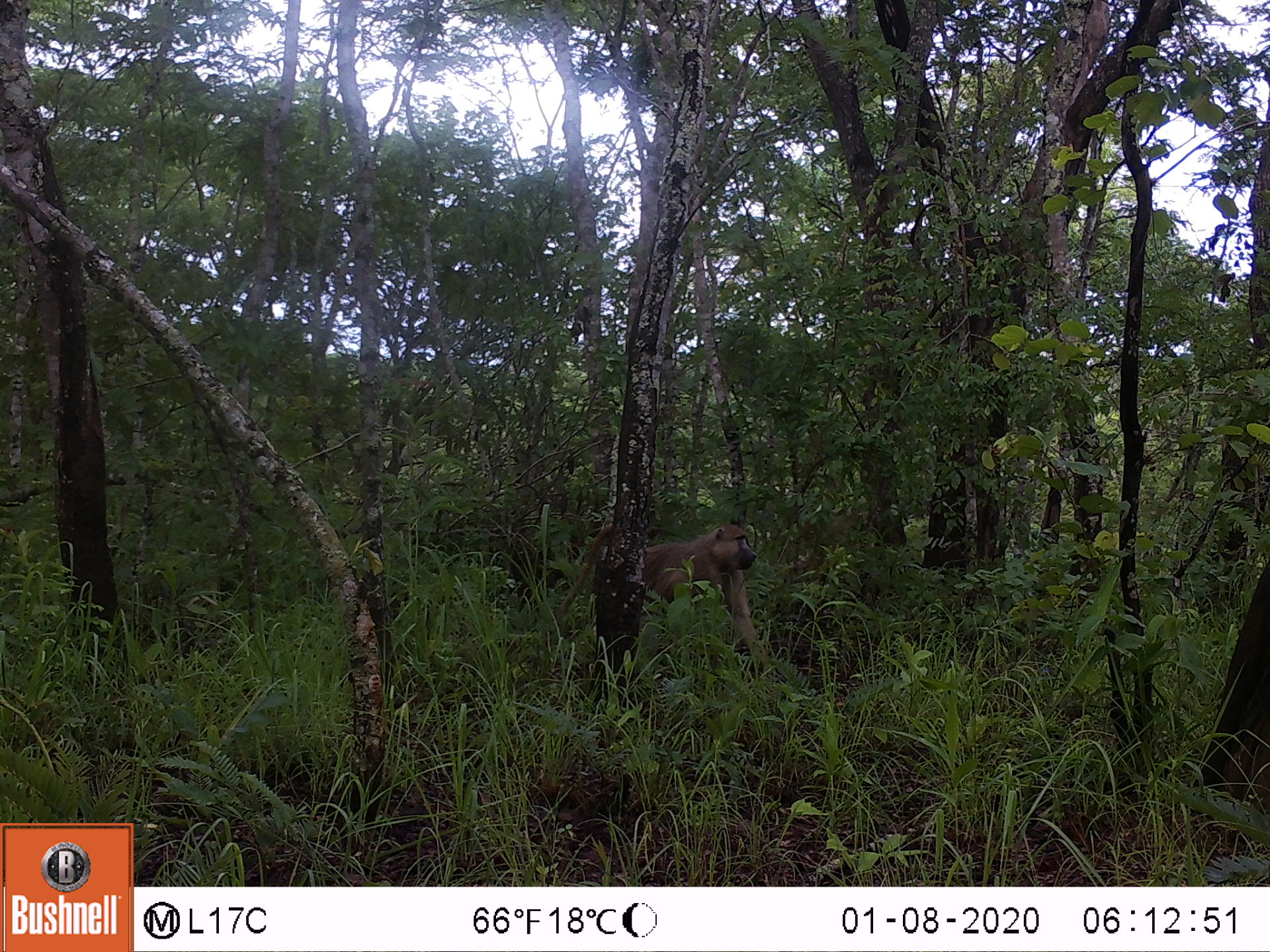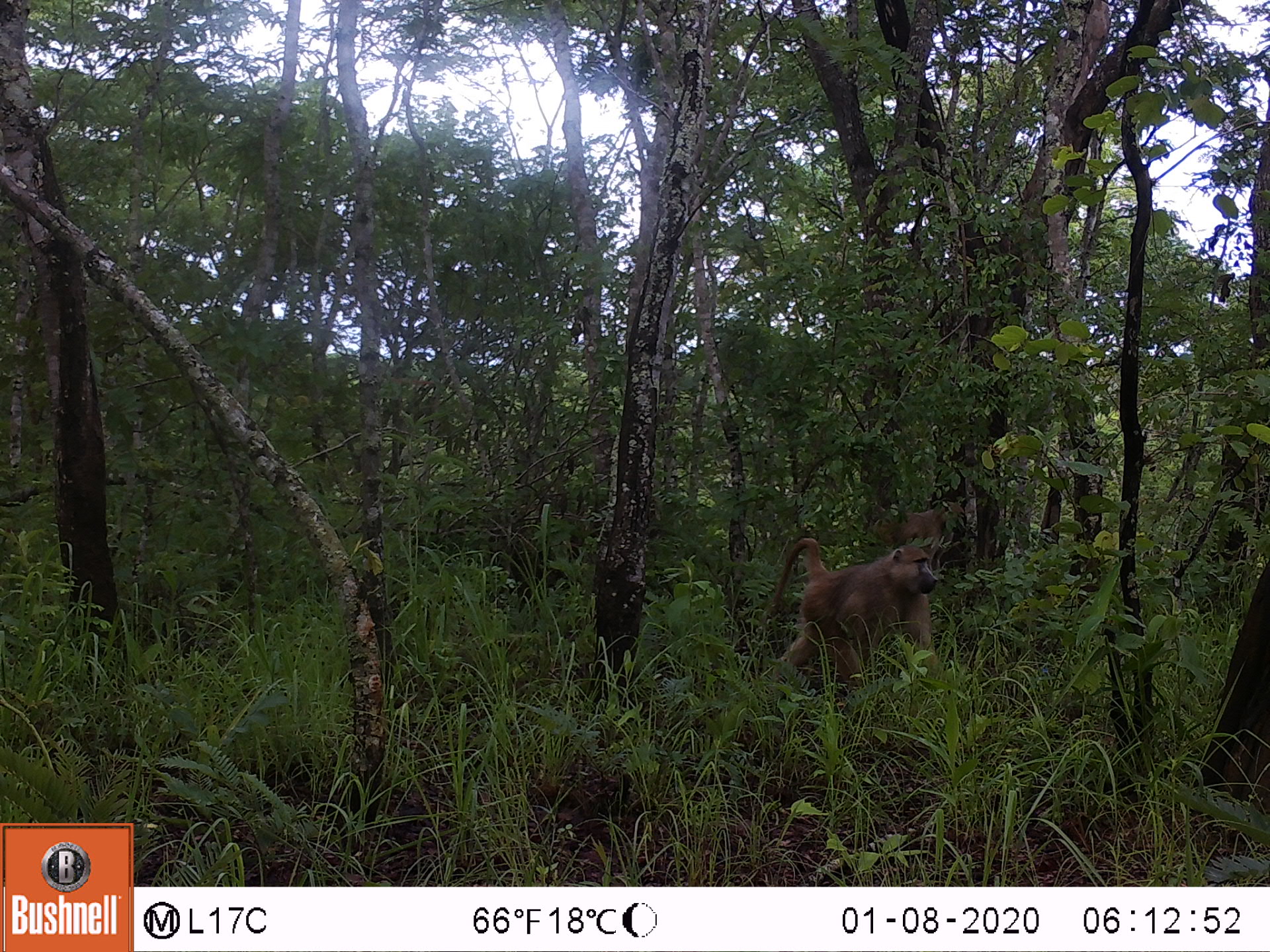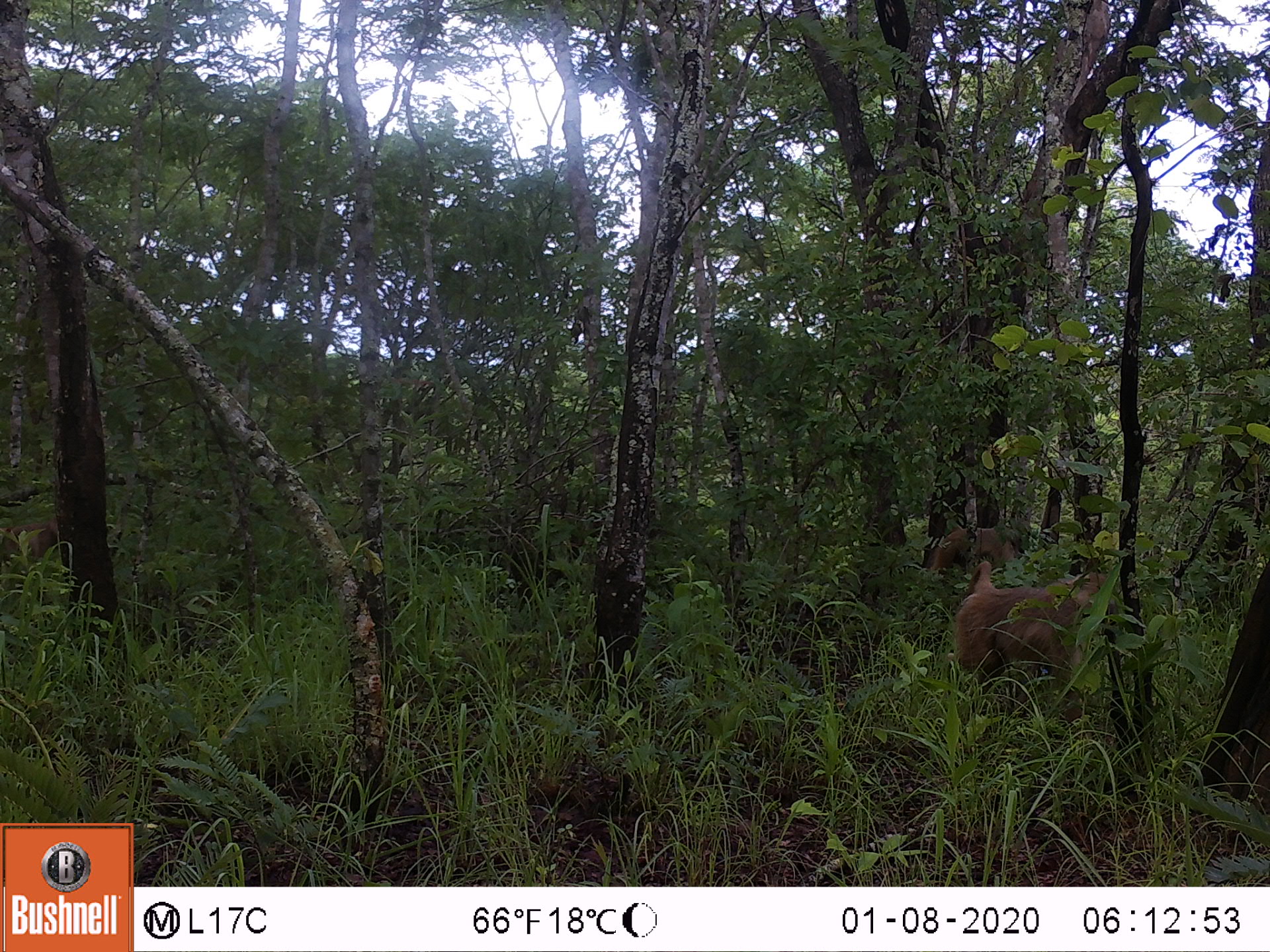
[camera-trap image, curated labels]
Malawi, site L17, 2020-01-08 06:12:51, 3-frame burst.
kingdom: Animalia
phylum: Chordata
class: Mammalia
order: Primates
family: Cercopithecidae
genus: Papio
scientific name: Papio cynocephalus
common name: yellow baboon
Yellow baboon (Papio cynocephalus), count 1.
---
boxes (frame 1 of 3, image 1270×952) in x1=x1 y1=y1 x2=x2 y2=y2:
yellow baboon: x1=555 y1=520 x2=771 y2=668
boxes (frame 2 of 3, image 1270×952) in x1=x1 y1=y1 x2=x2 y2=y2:
yellow baboon: x1=759 y1=543 x2=946 y2=702; x1=862 y1=496 x2=970 y2=557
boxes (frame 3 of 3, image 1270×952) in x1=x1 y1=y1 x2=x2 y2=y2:
yellow baboon: x1=946 y1=567 x2=1131 y2=710; x1=922 y1=520 x2=1030 y2=585; x1=3 y1=513 x2=69 y2=592